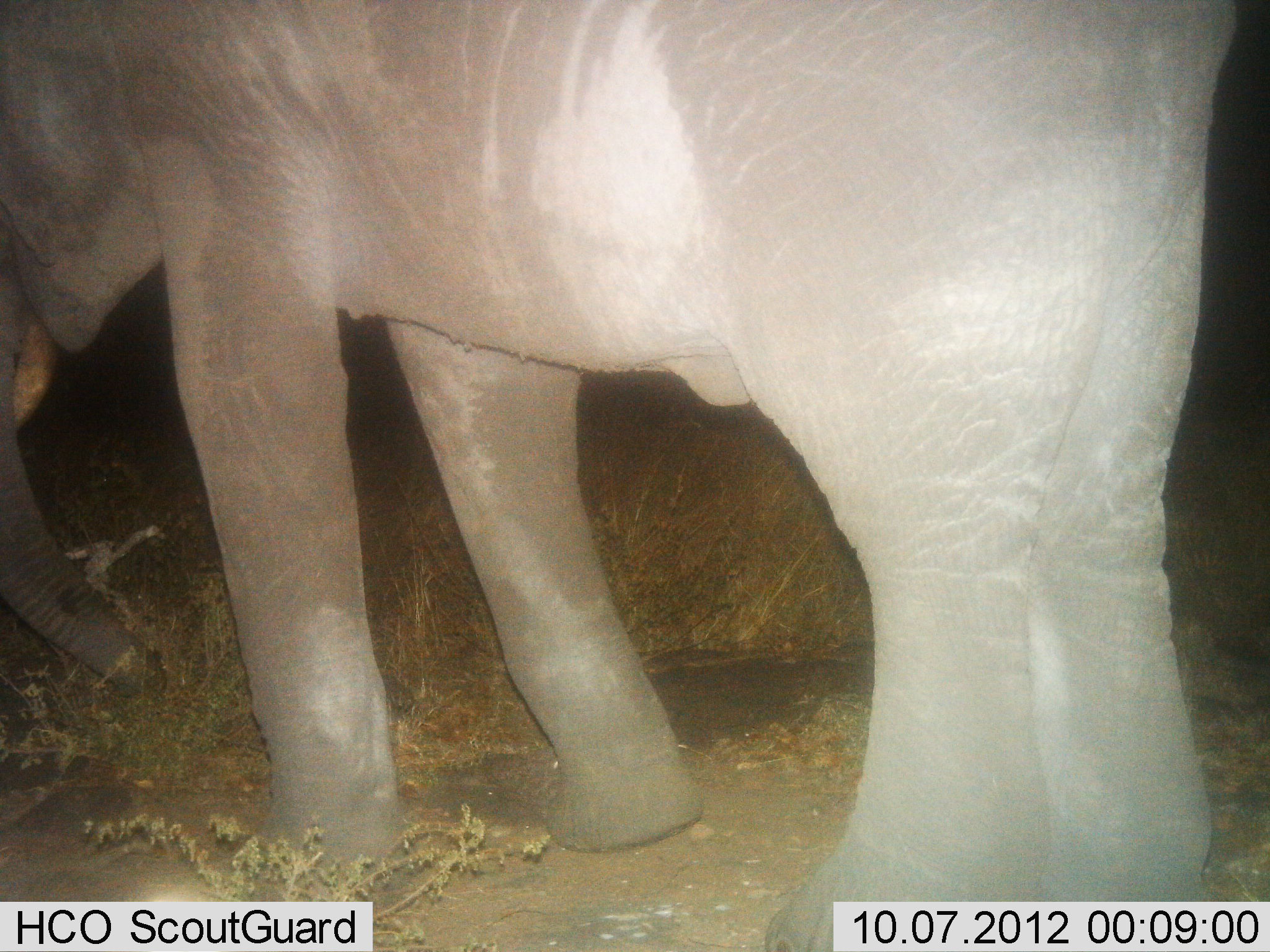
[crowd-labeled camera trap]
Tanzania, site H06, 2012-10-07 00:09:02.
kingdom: Animalia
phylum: Chordata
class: Mammalia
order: Proboscidea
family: Elephantidae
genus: Loxodonta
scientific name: Loxodonta africana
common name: african bush elephant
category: elephant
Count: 1.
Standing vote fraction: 70%.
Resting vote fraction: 0%.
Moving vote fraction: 20%.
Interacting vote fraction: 0%.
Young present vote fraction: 10%.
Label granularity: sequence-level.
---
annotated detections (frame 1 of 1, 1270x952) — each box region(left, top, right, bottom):
animal: region(1, 1, 1239, 952)